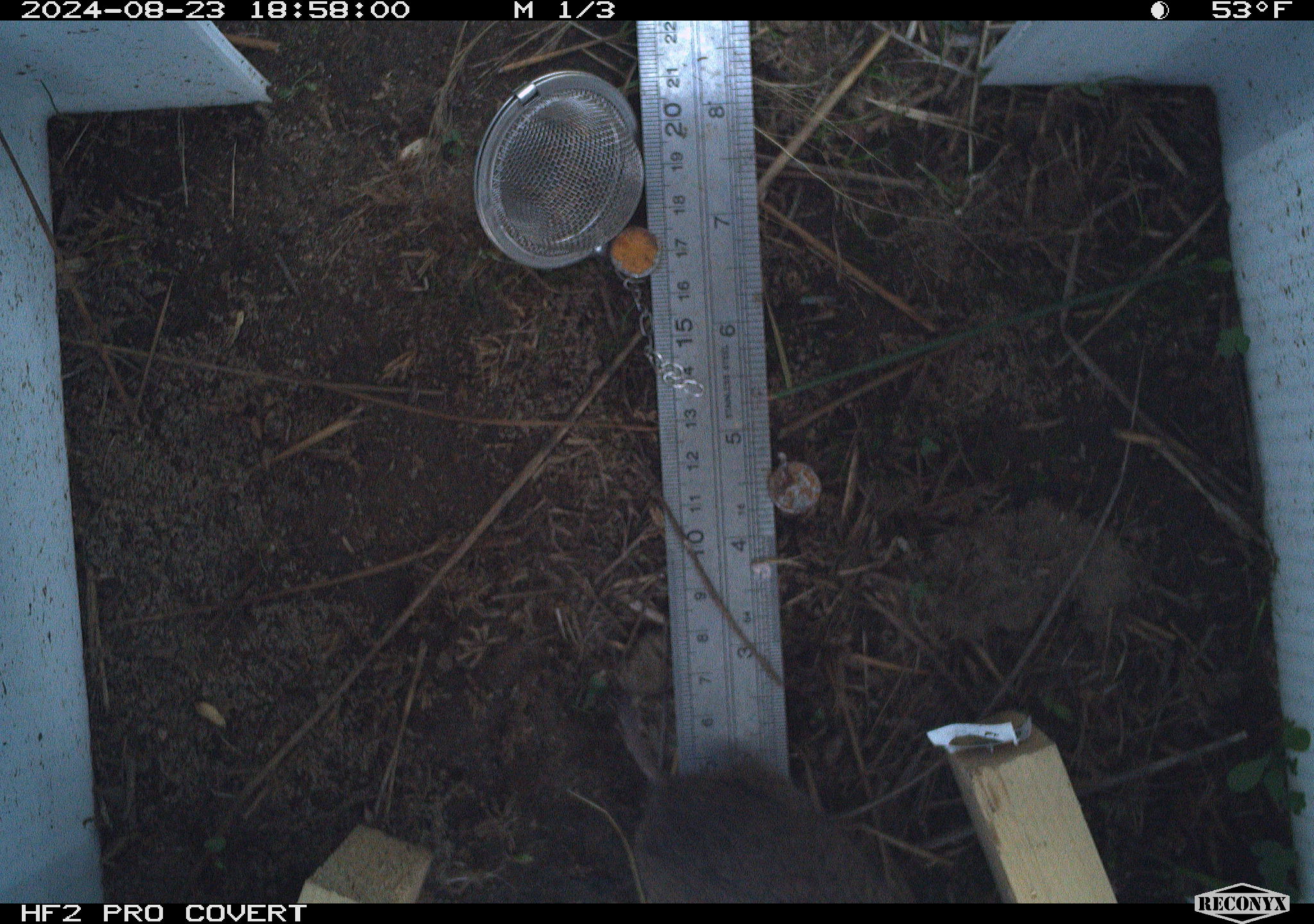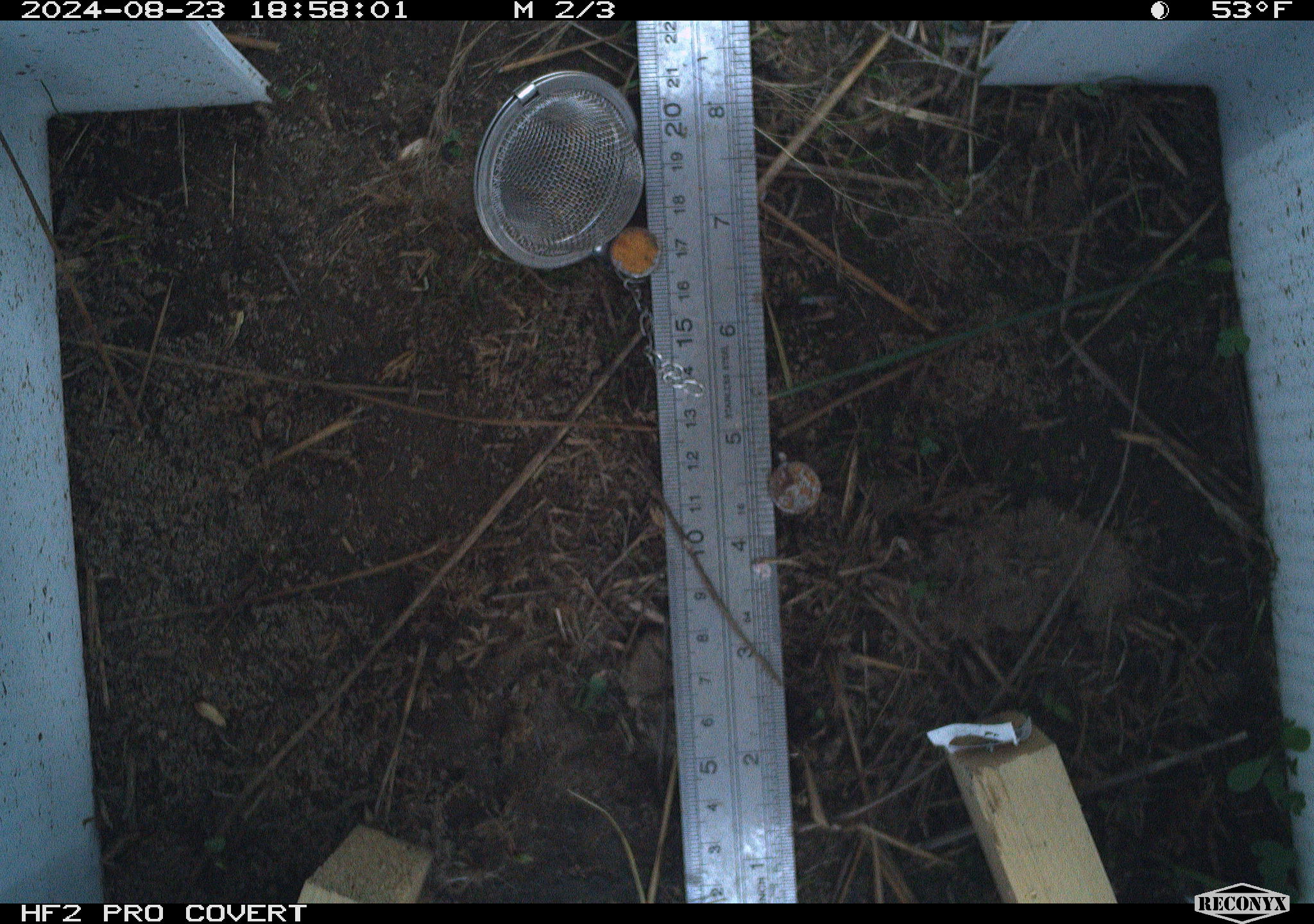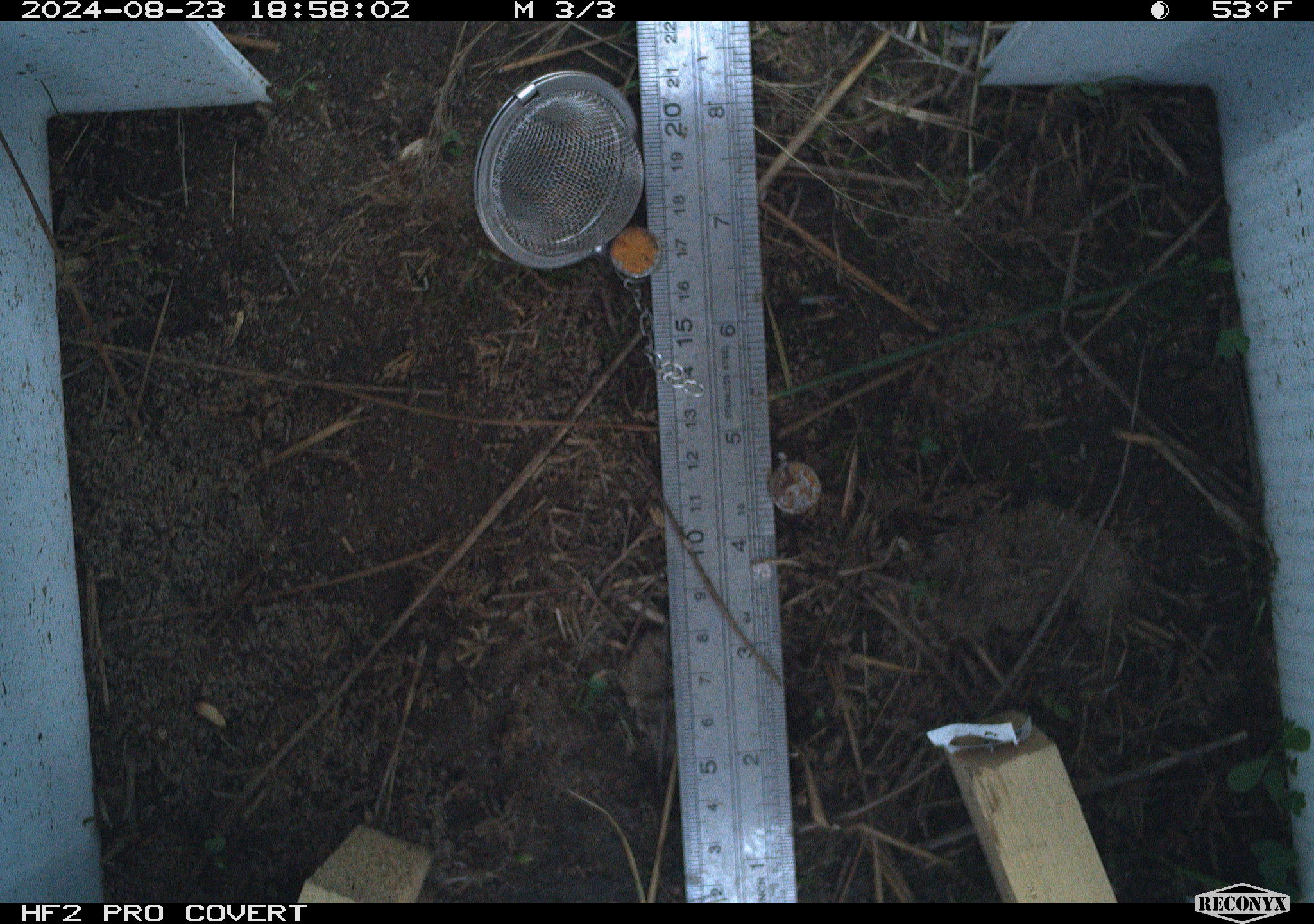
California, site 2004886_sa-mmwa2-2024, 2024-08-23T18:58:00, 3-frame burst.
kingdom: Animalia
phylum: Chordata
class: Mammalia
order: Rodentia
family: Cricetidae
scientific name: Arvicolinae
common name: voles, lemmings, and muskrats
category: arvicolinae subfamily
Arvicolinae subfamily (voles, lemmings, and muskrats) (Arvicolinae).